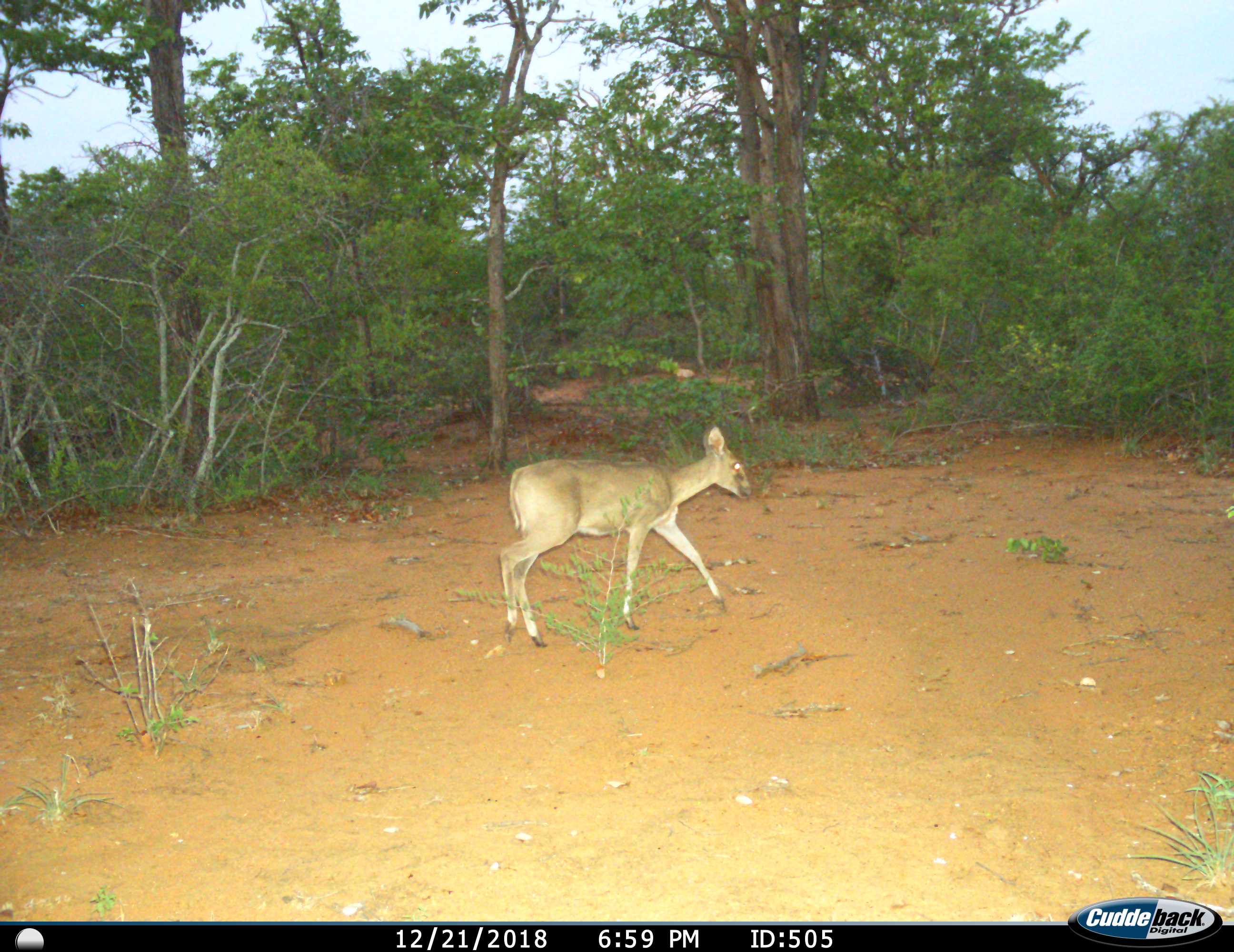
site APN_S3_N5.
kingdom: Animalia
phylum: Chordata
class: Mammalia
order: Artiodactyla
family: Bovidae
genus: Sylvicapra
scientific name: Sylvicapra grimmia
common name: common duiker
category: duikercommongrey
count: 1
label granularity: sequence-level